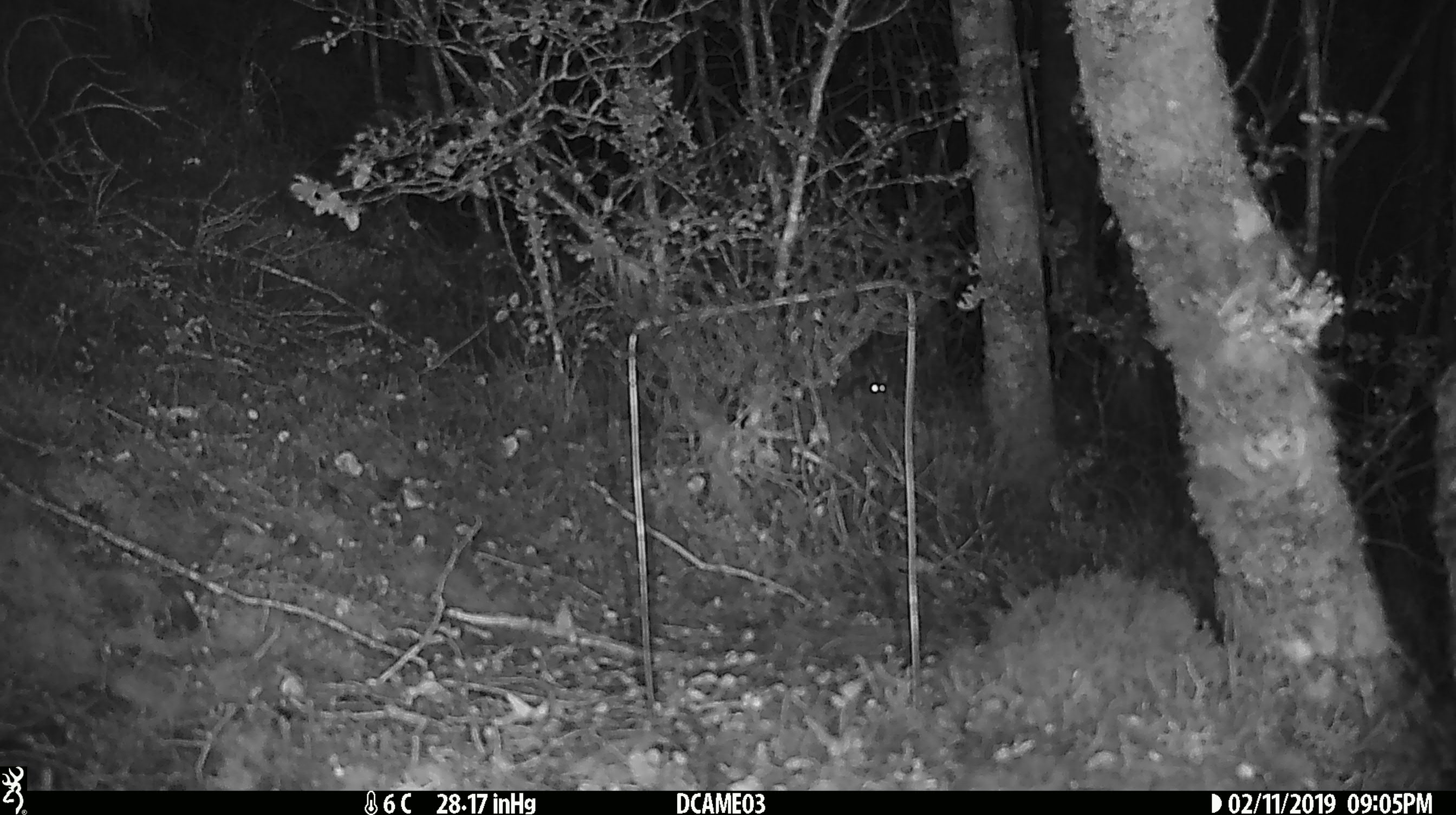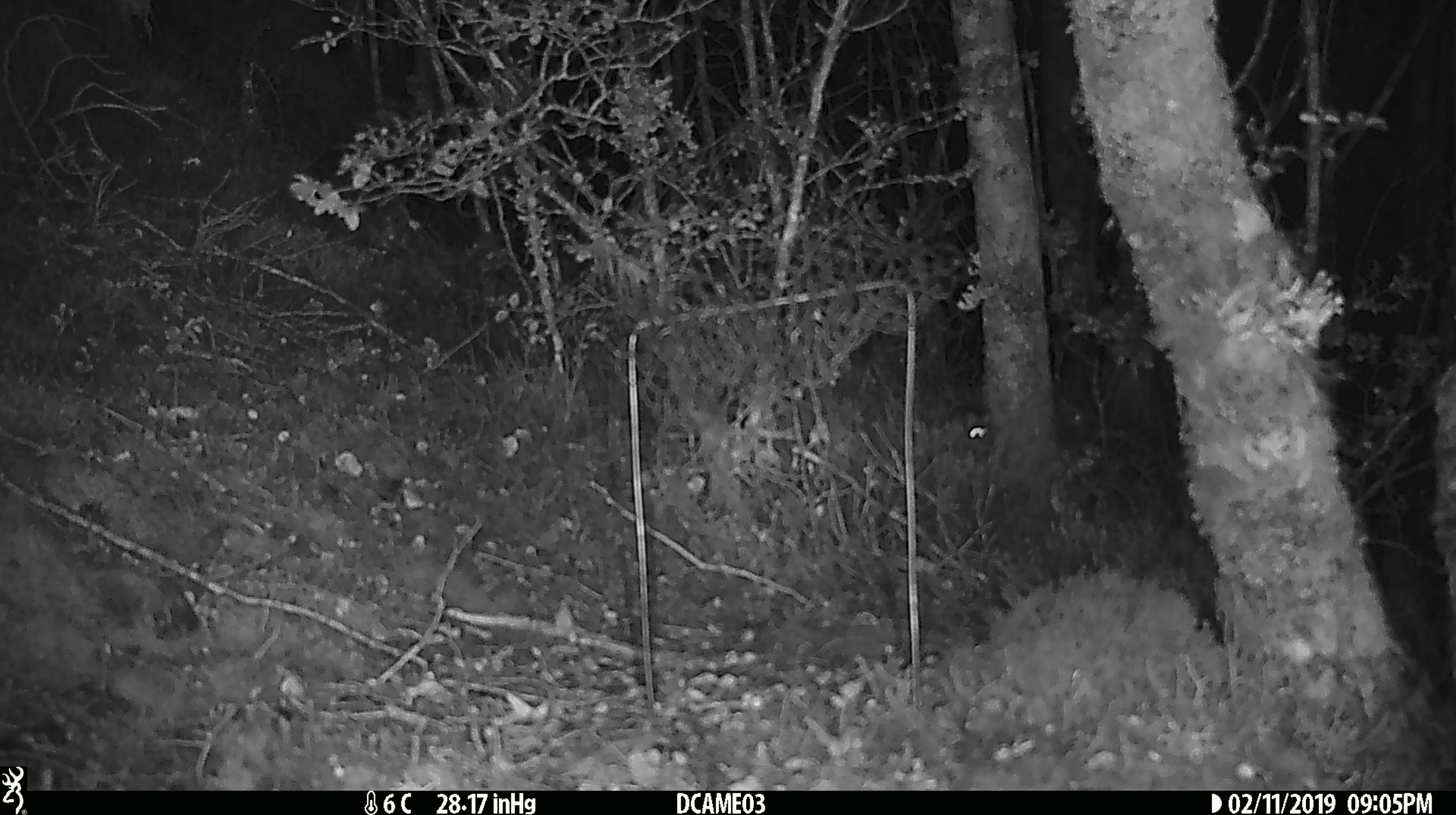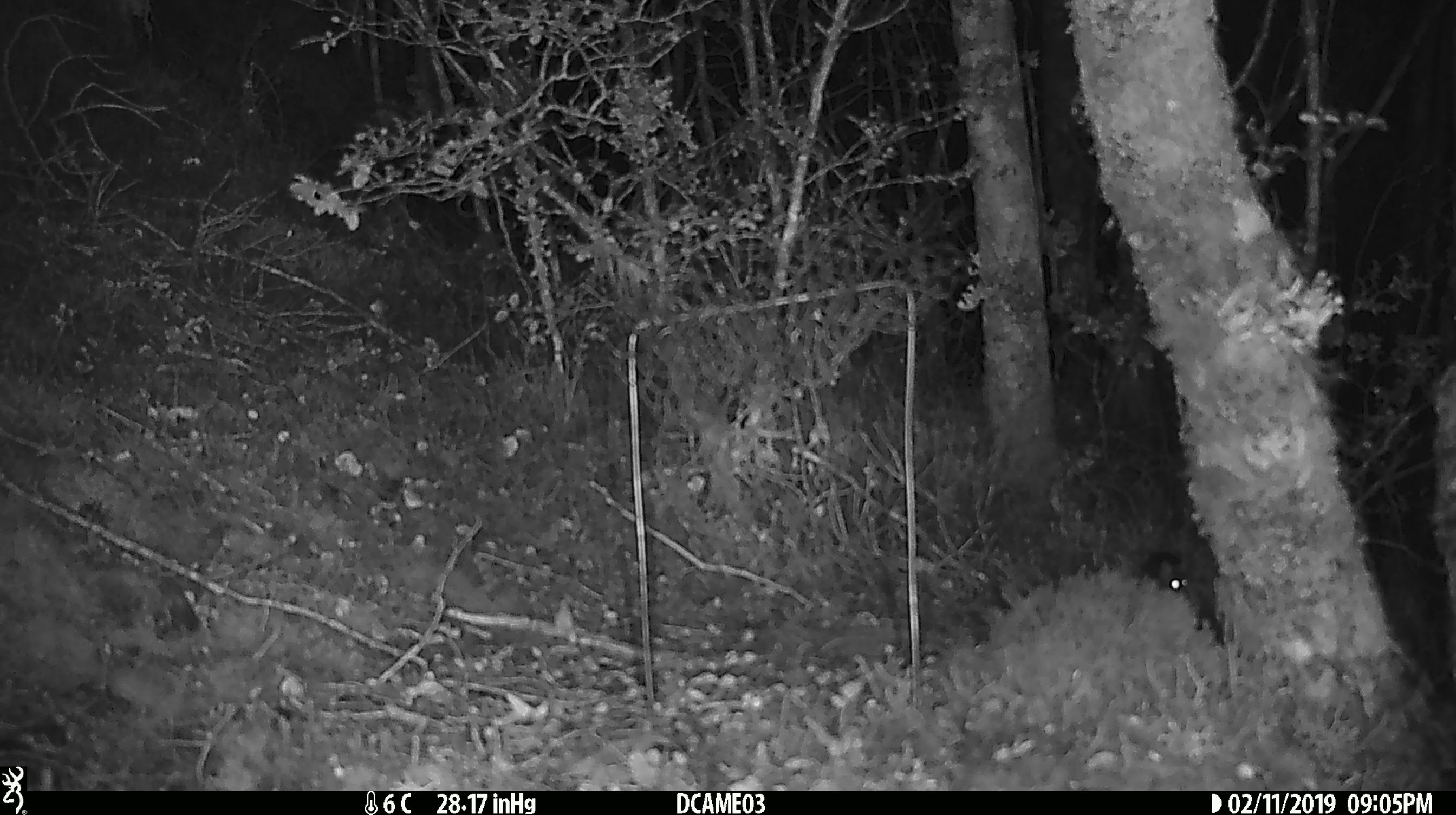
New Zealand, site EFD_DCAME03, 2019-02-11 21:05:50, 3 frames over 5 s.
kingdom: Animalia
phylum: Chordata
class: Mammalia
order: Rodentia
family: Muridae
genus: Mus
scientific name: Mus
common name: mouse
Mouse (Mus).